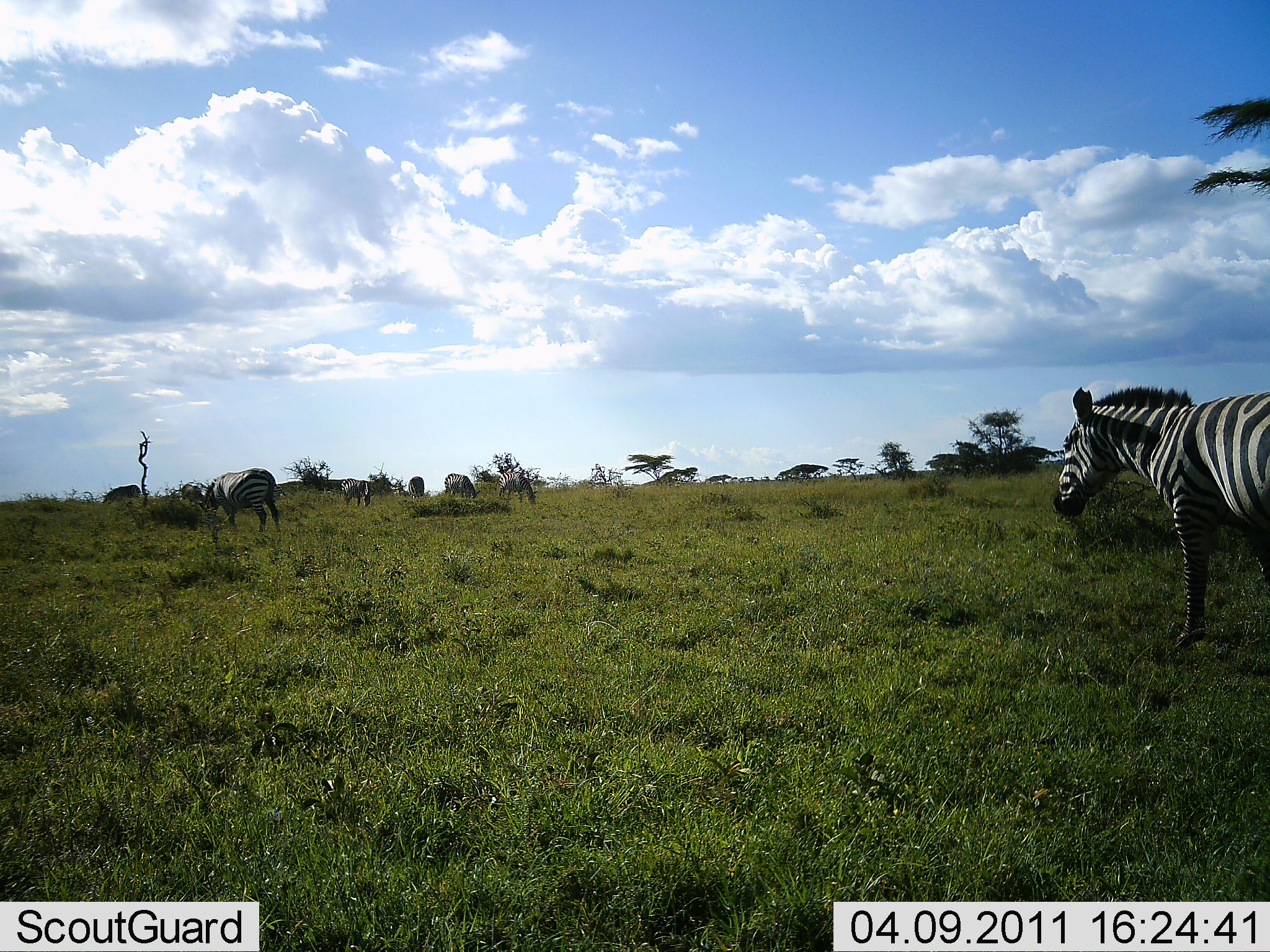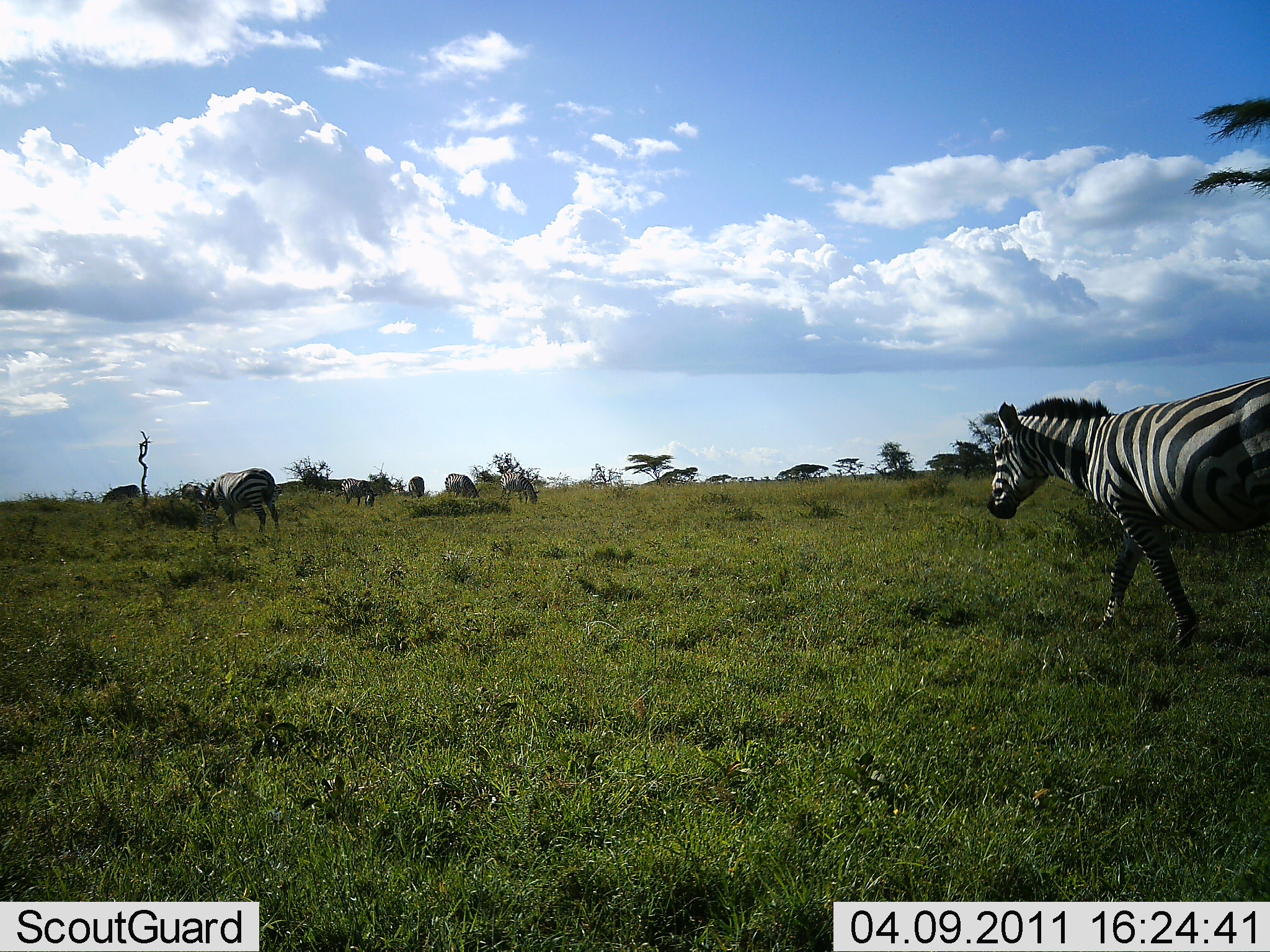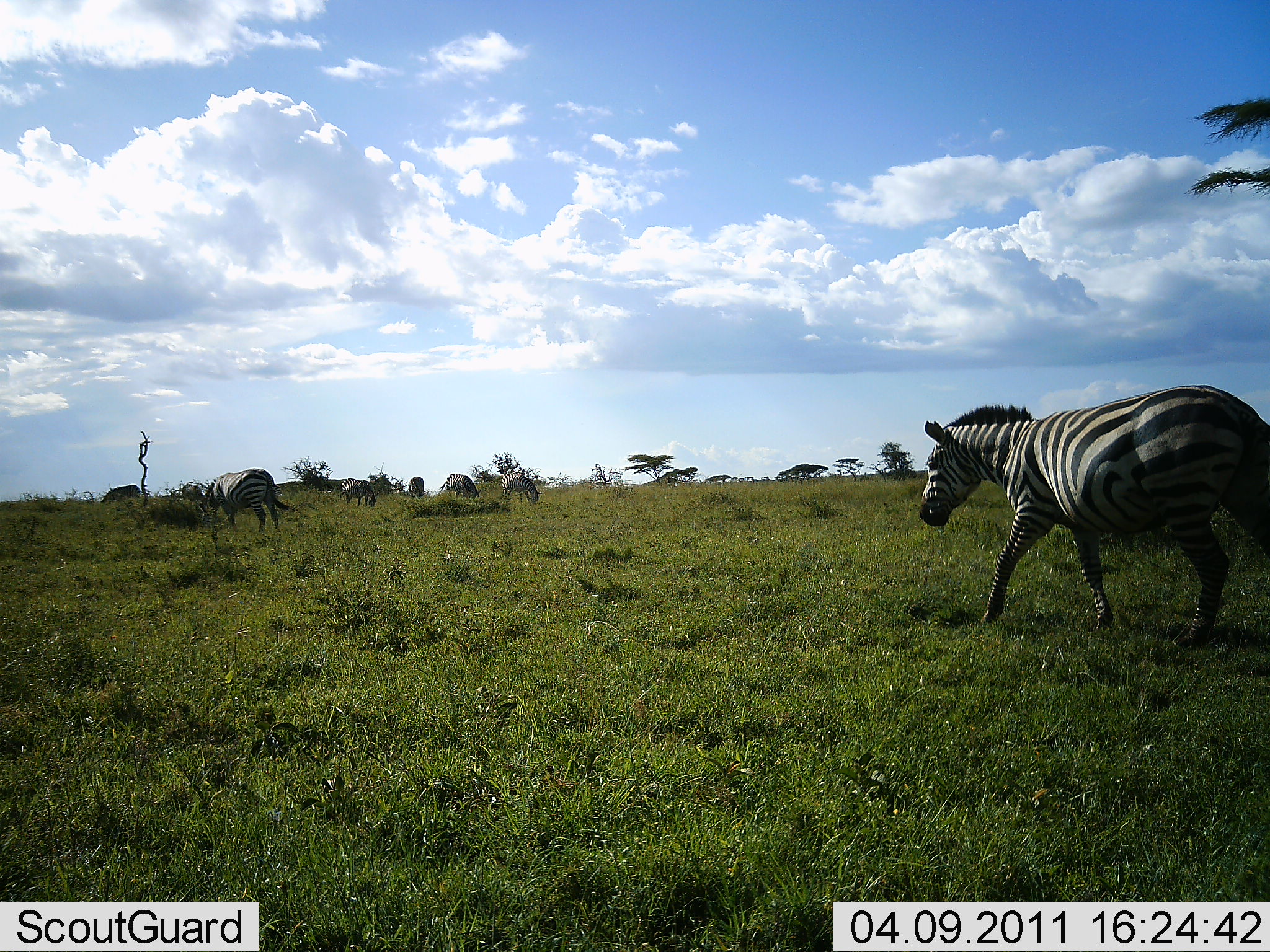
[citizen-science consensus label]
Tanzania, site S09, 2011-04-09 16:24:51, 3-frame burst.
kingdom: Animalia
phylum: Chordata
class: Mammalia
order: Perissodactyla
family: Equidae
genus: Equus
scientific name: Equus quagga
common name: plains zebra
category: zebra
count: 7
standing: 42%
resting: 0%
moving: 58%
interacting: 0%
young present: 0%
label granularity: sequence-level